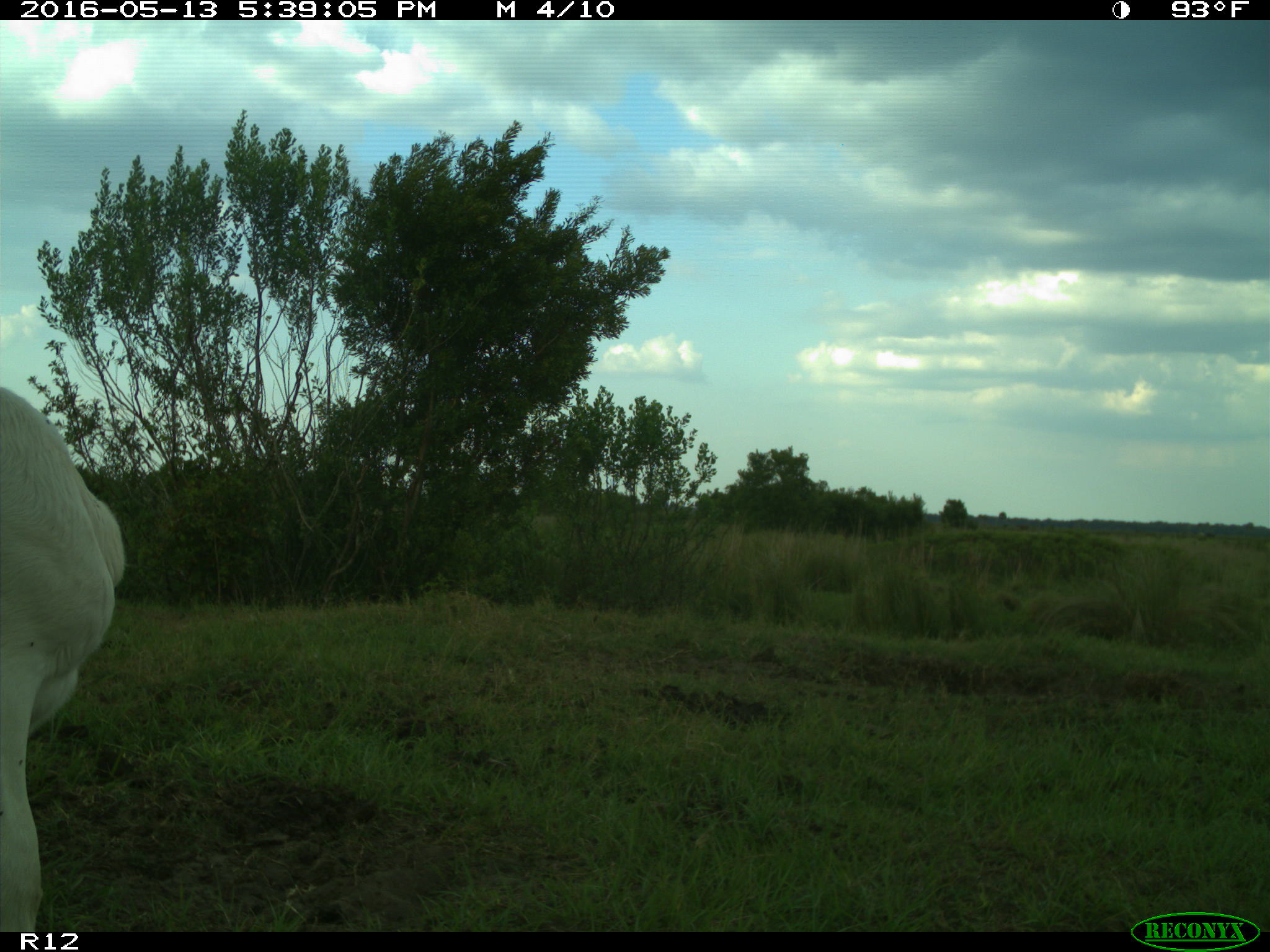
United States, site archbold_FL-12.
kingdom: Animalia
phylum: Chordata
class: Mammalia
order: Artiodactyla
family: Bovidae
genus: Bos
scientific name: Bos taurus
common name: domestic cow